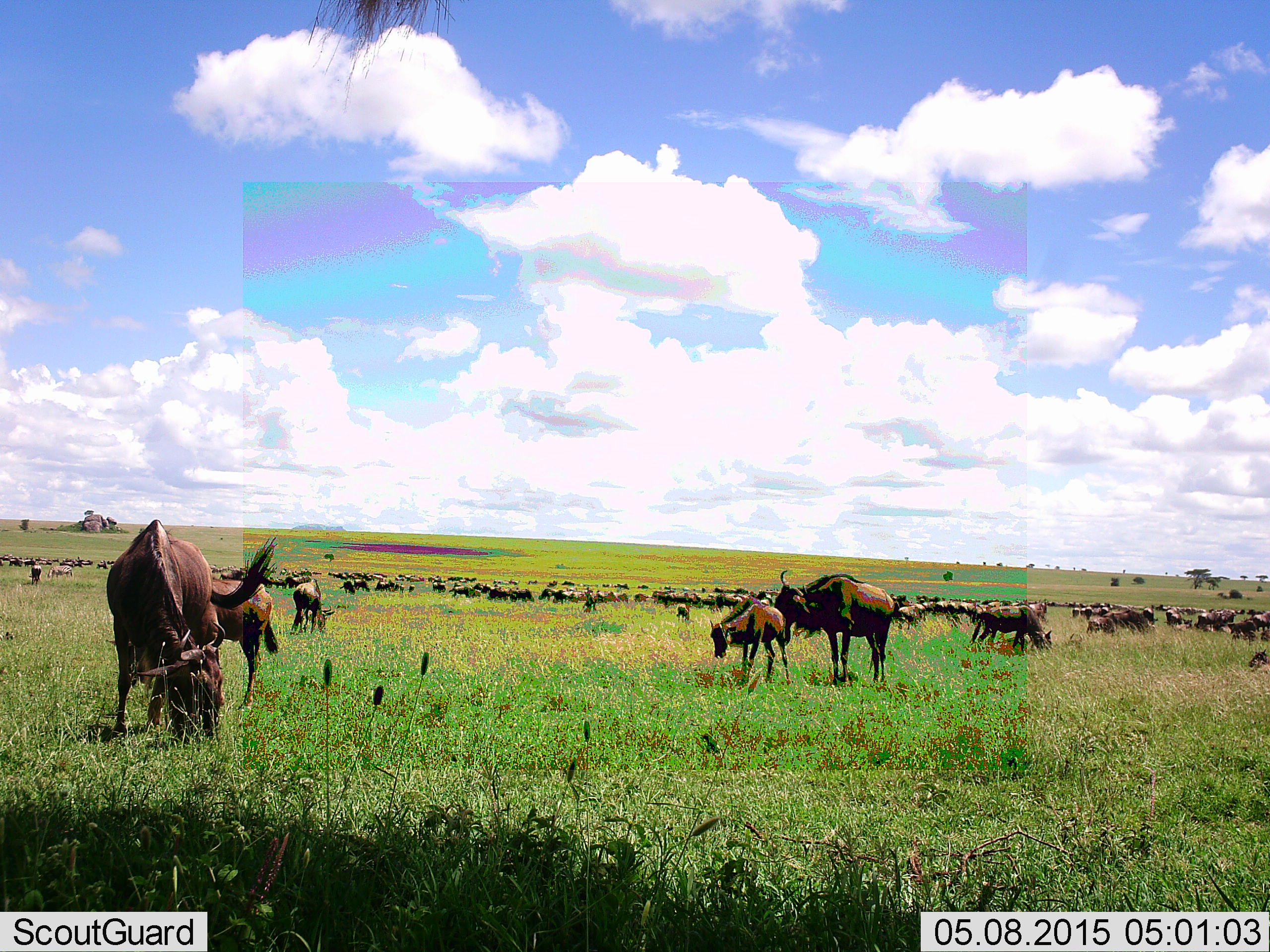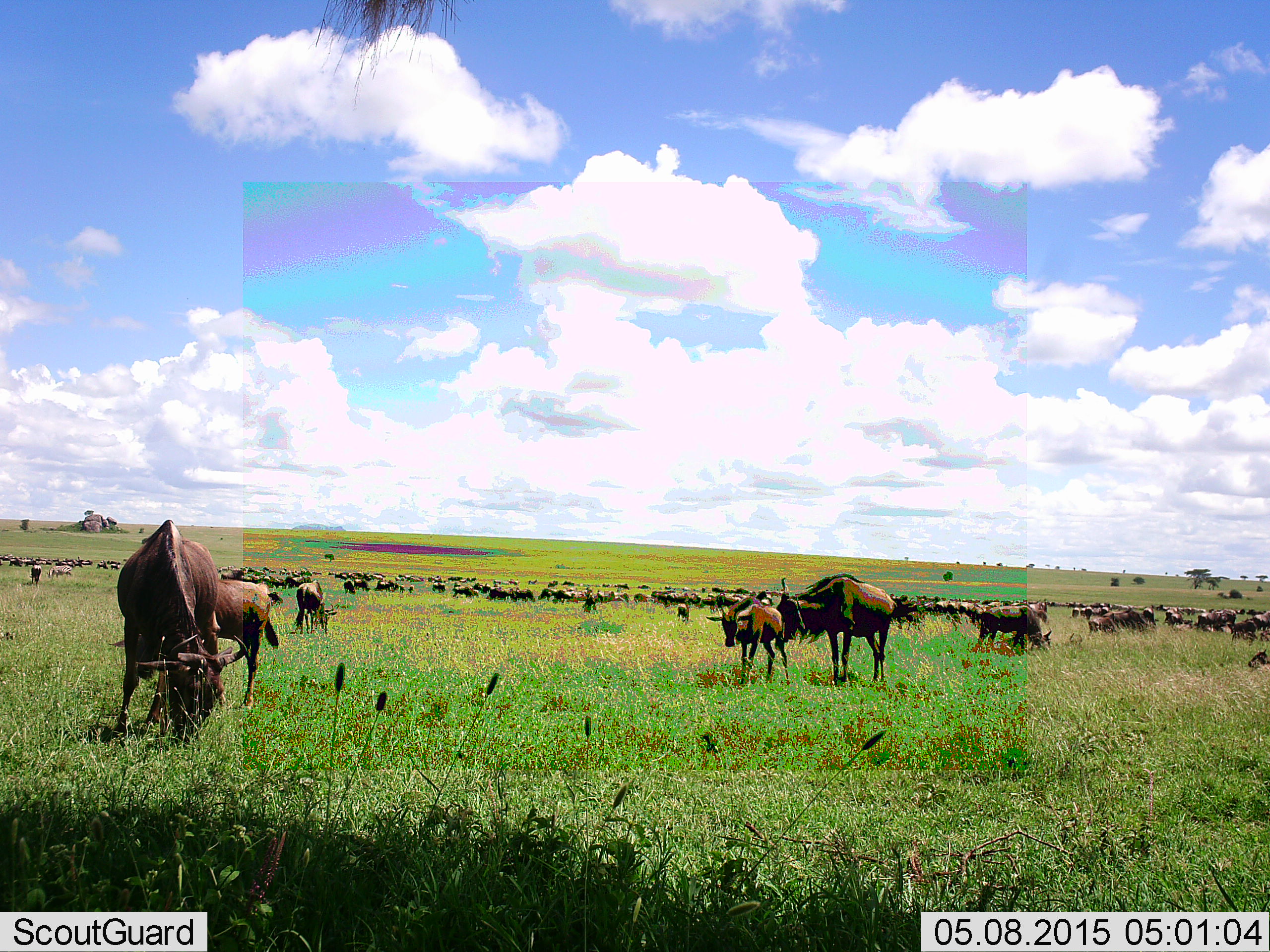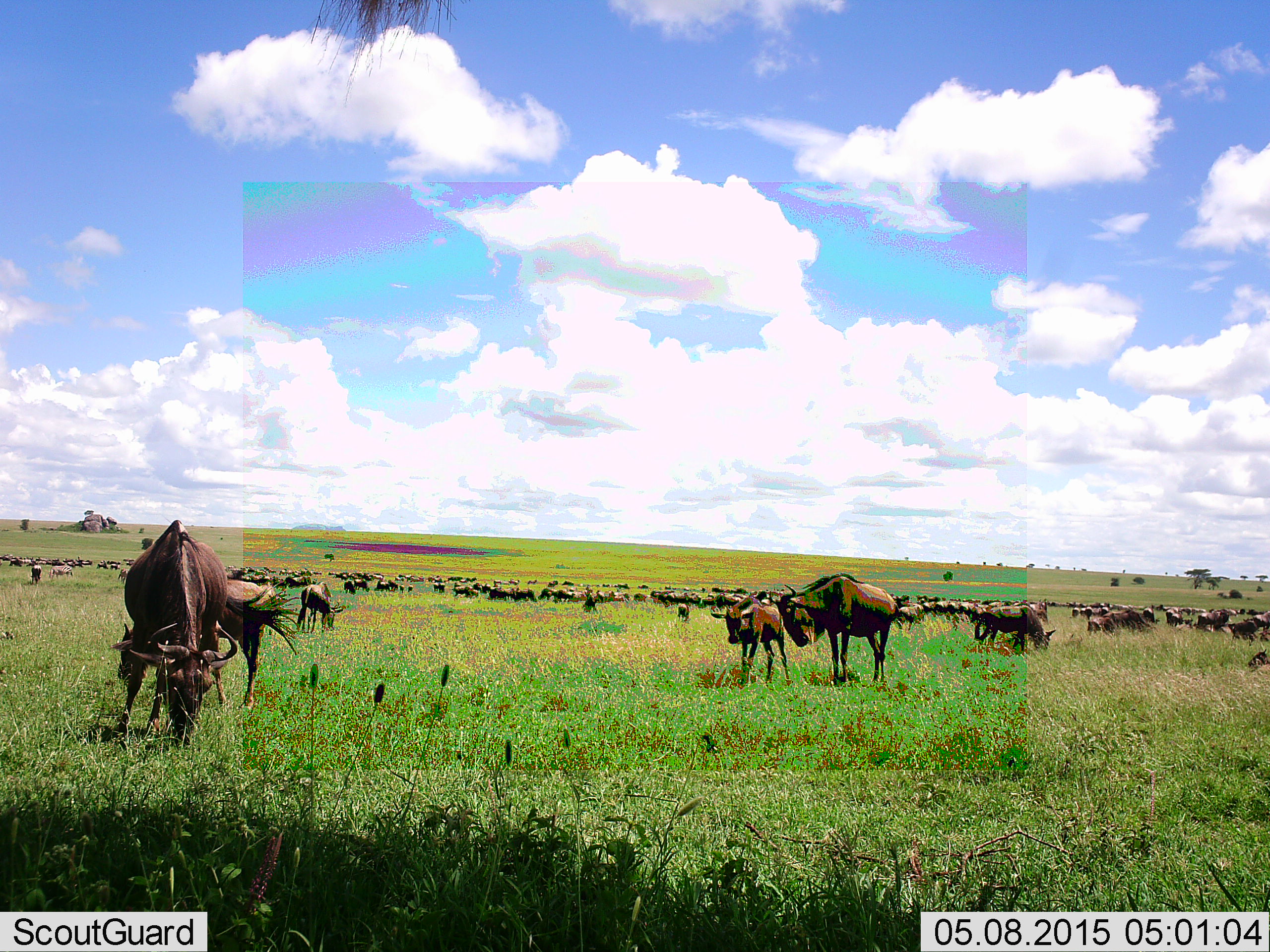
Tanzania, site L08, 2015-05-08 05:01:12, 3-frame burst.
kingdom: Animalia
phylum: Chordata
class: Mammalia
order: Artiodactyla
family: Bovidae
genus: Connochaetes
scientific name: Connochaetes taurinus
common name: blue wildebeest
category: wildebeest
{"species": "wildebeest (blue wildebeest) (Connochaetes taurinus)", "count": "51+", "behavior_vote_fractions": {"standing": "70%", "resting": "20%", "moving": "60%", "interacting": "10%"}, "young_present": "60%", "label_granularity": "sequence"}